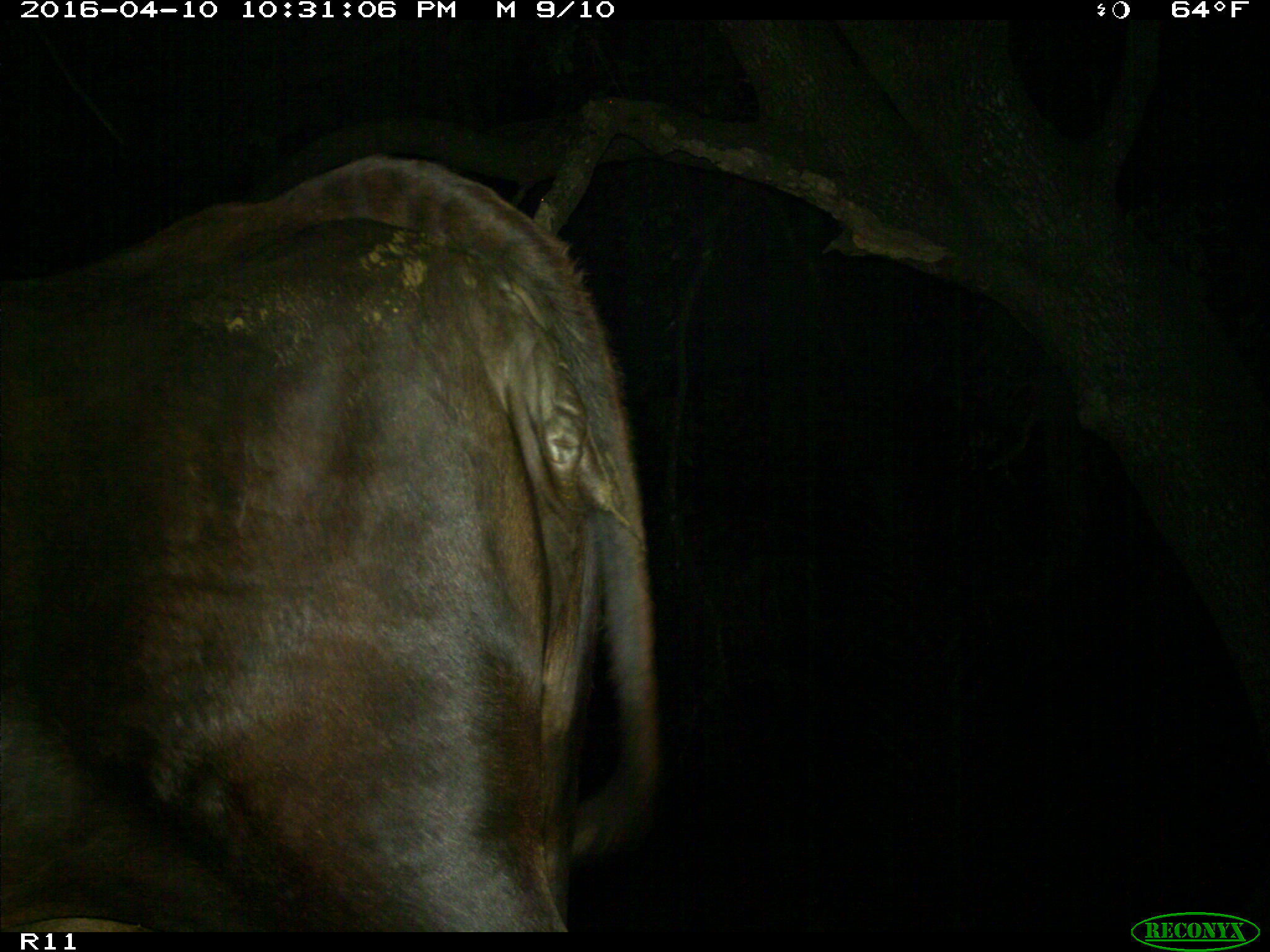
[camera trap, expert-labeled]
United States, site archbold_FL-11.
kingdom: Animalia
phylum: Chordata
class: Mammalia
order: Artiodactyla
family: Bovidae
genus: Bos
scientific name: Bos taurus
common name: domestic cow